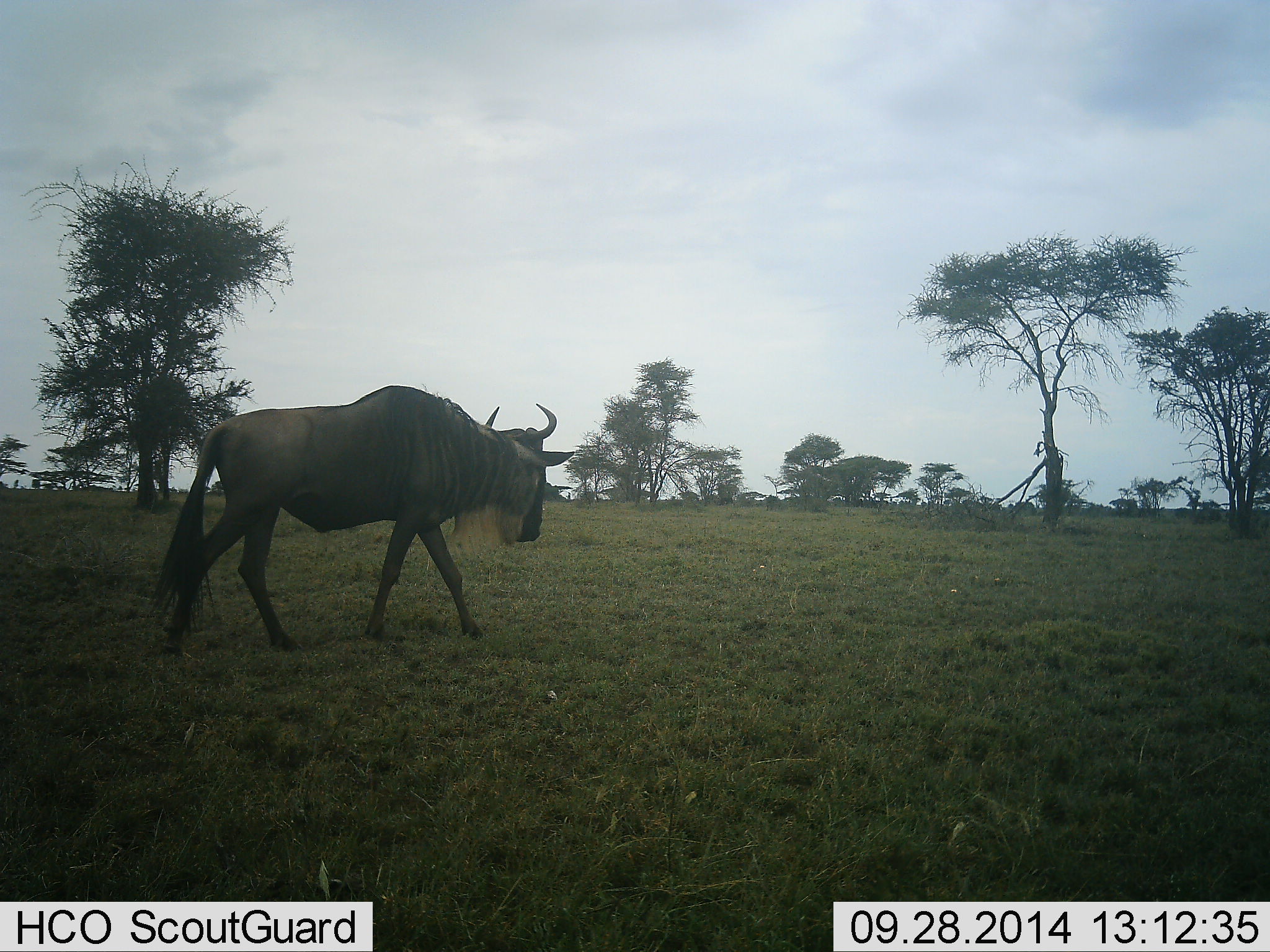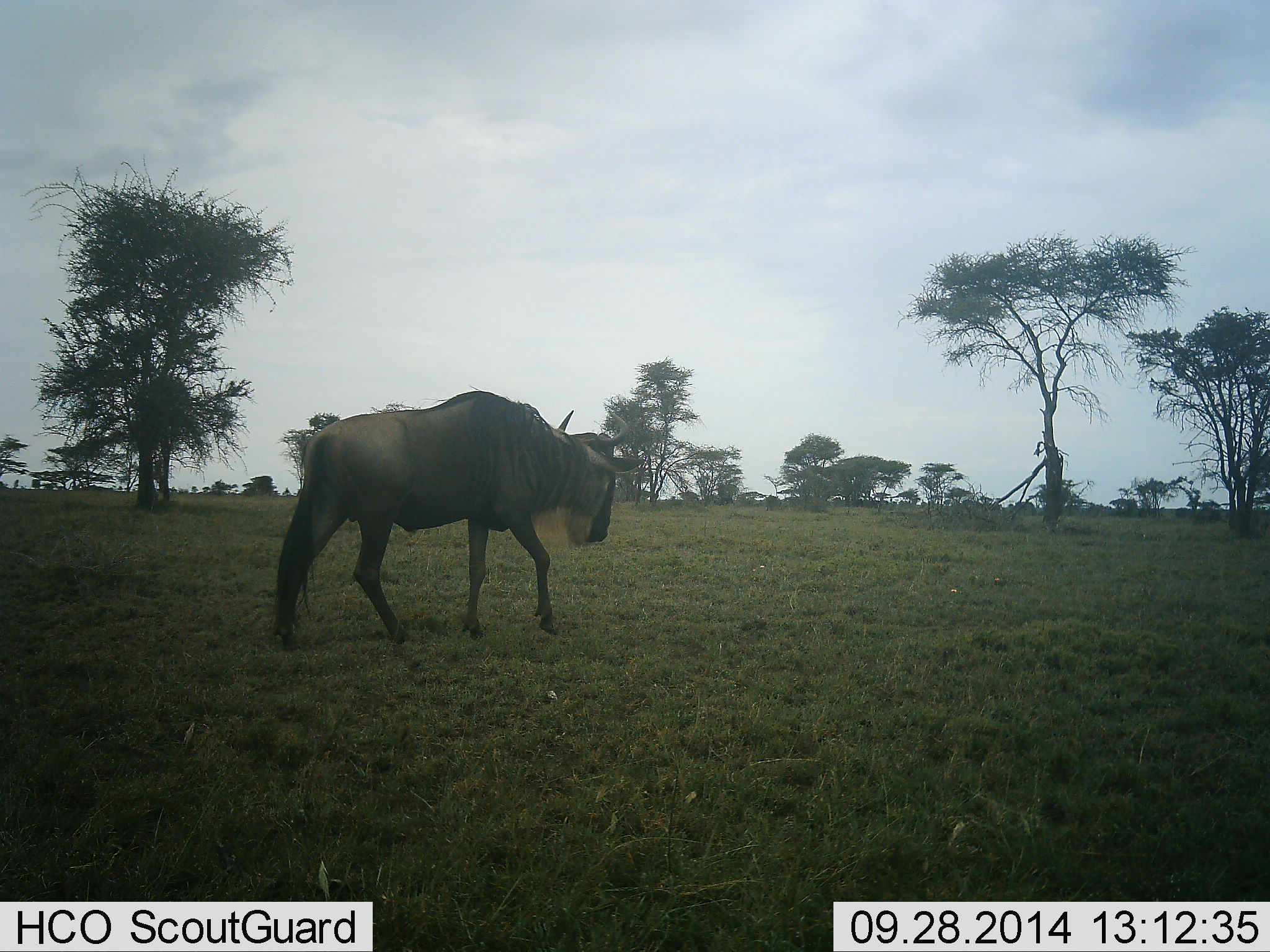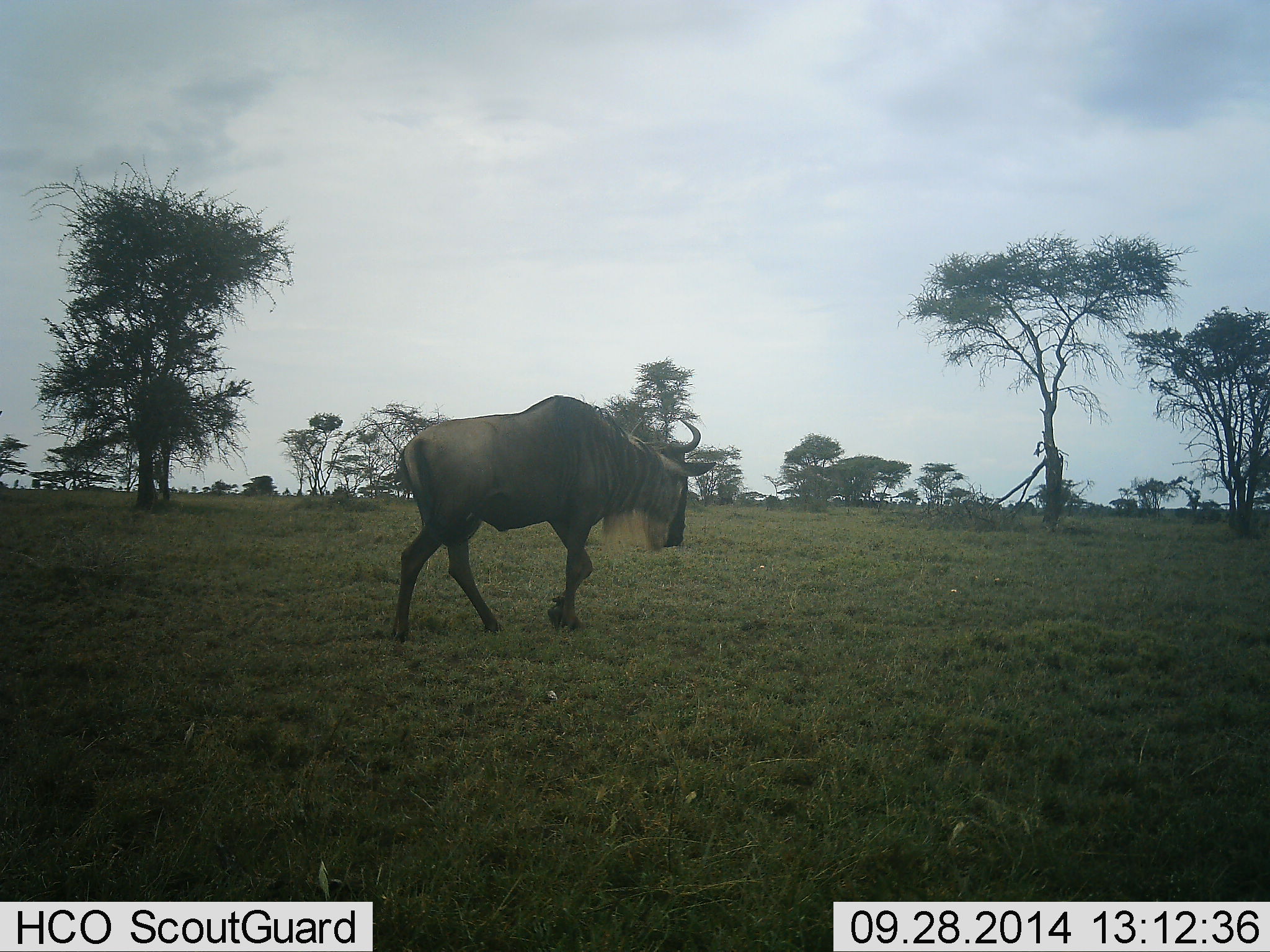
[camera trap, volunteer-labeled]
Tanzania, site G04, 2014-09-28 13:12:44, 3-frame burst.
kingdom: Animalia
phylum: Chordata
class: Mammalia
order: Artiodactyla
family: Bovidae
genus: Connochaetes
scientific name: Connochaetes taurinus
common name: blue wildebeest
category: wildebeest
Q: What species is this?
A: Wildebeest (blue wildebeest) (Connochaetes taurinus).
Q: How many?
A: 1.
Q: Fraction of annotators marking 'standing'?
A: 0%.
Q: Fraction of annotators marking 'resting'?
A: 0%.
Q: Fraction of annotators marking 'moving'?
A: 100%.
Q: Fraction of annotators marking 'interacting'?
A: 0%.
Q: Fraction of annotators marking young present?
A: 0%.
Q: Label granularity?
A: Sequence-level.